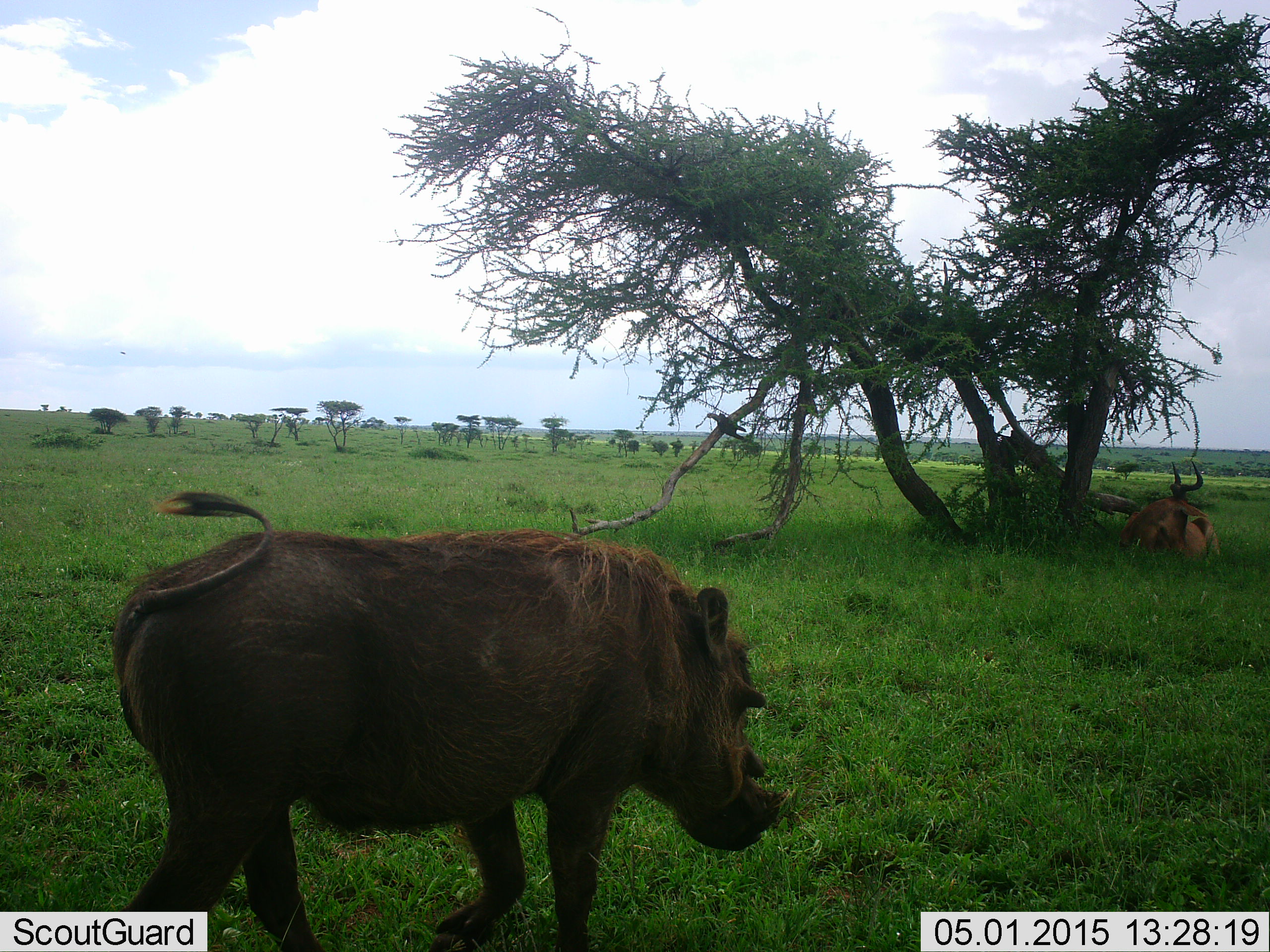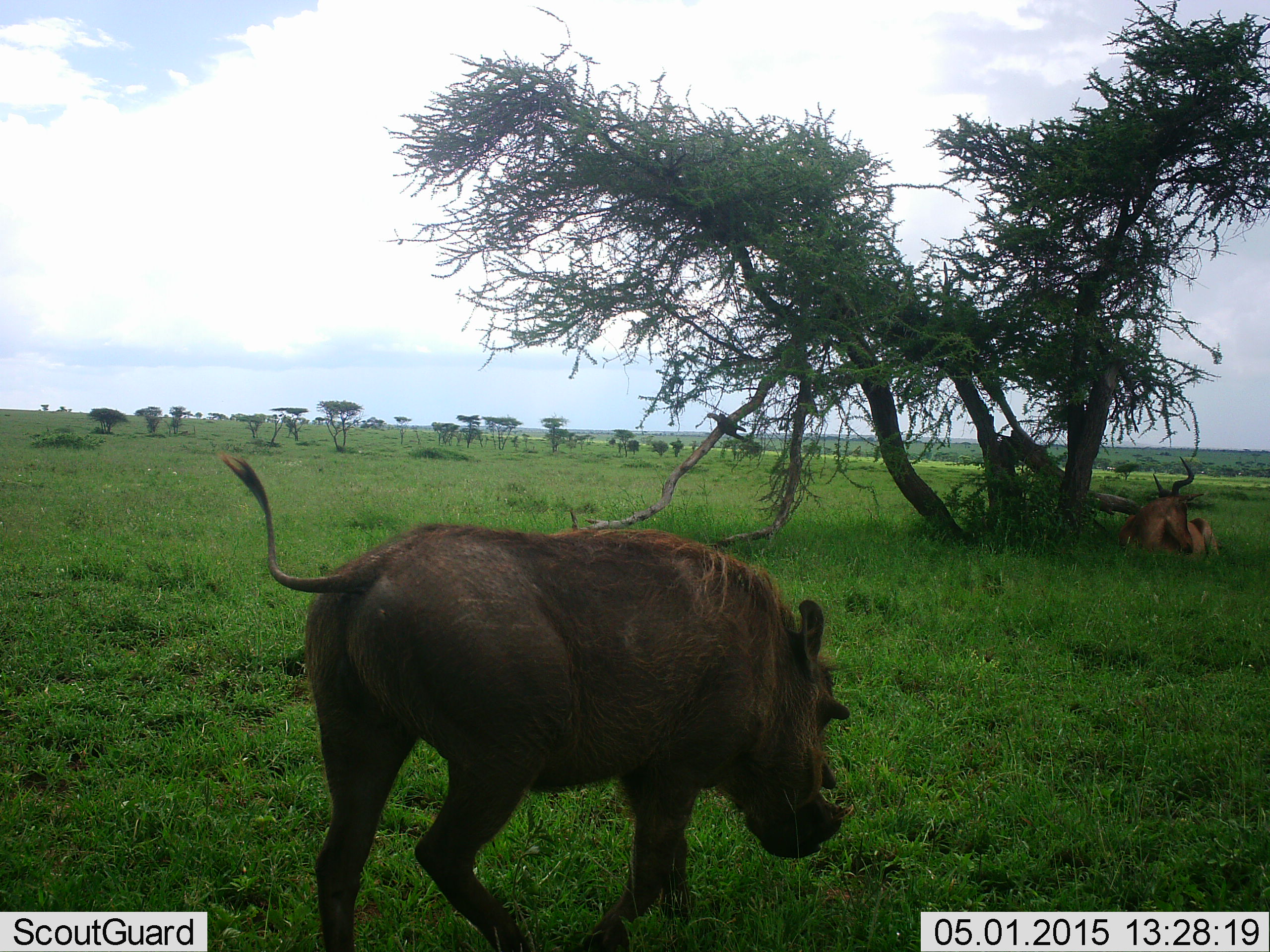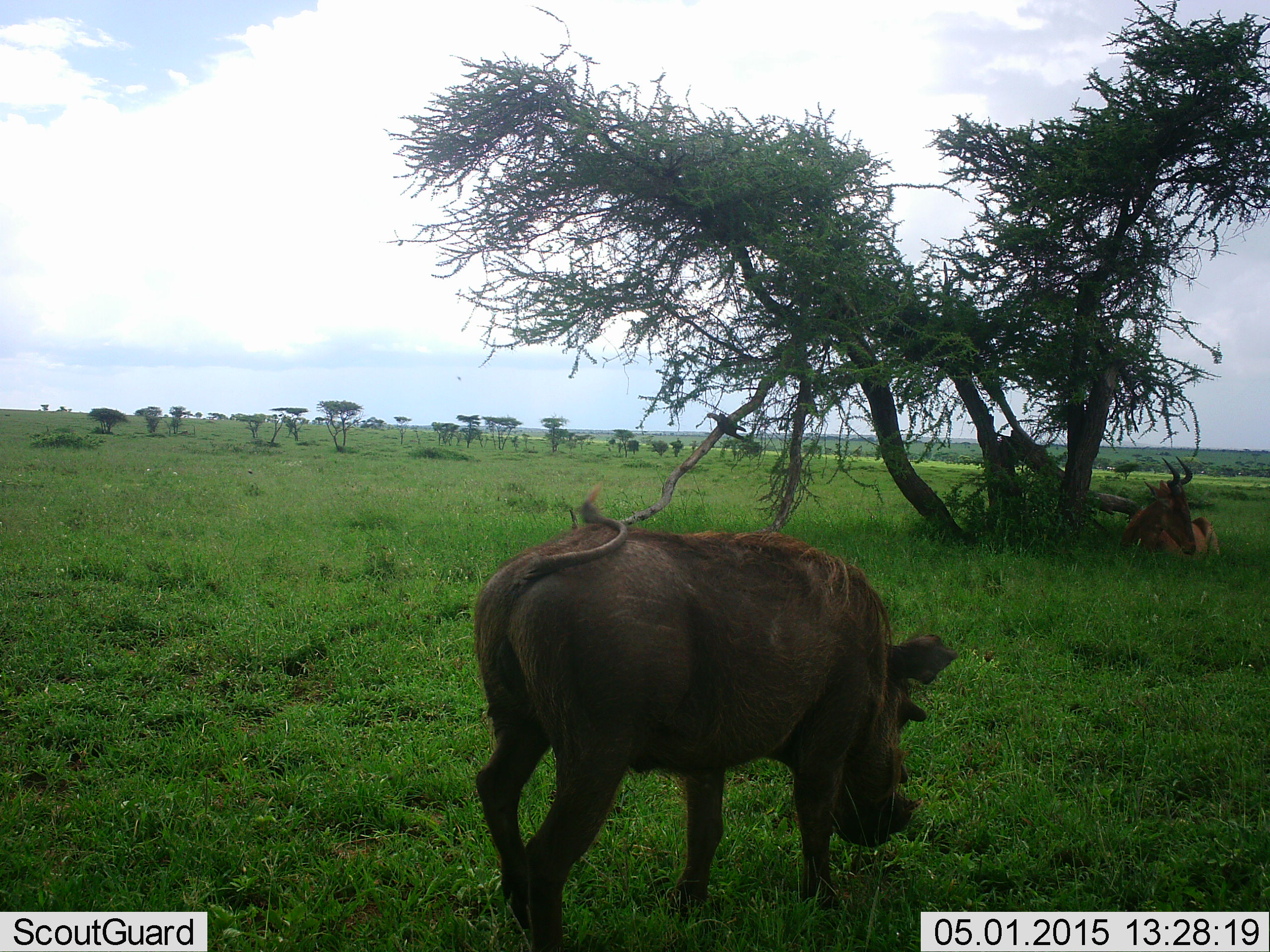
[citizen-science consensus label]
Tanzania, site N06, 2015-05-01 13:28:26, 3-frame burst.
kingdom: Animalia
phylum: Chordata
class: Mammalia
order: Artiodactyla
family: Bovidae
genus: Alcelaphus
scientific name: Alcelaphus buselaphus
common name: hartebeest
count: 1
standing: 0%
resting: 100%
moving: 0%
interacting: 0%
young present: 0%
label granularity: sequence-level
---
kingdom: Animalia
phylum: Chordata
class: Mammalia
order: Artiodactyla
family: Suidae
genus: Phacochoerus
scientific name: Phacochoerus africanus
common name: warthog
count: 1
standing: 7%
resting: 7%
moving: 100%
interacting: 0%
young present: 0%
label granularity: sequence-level